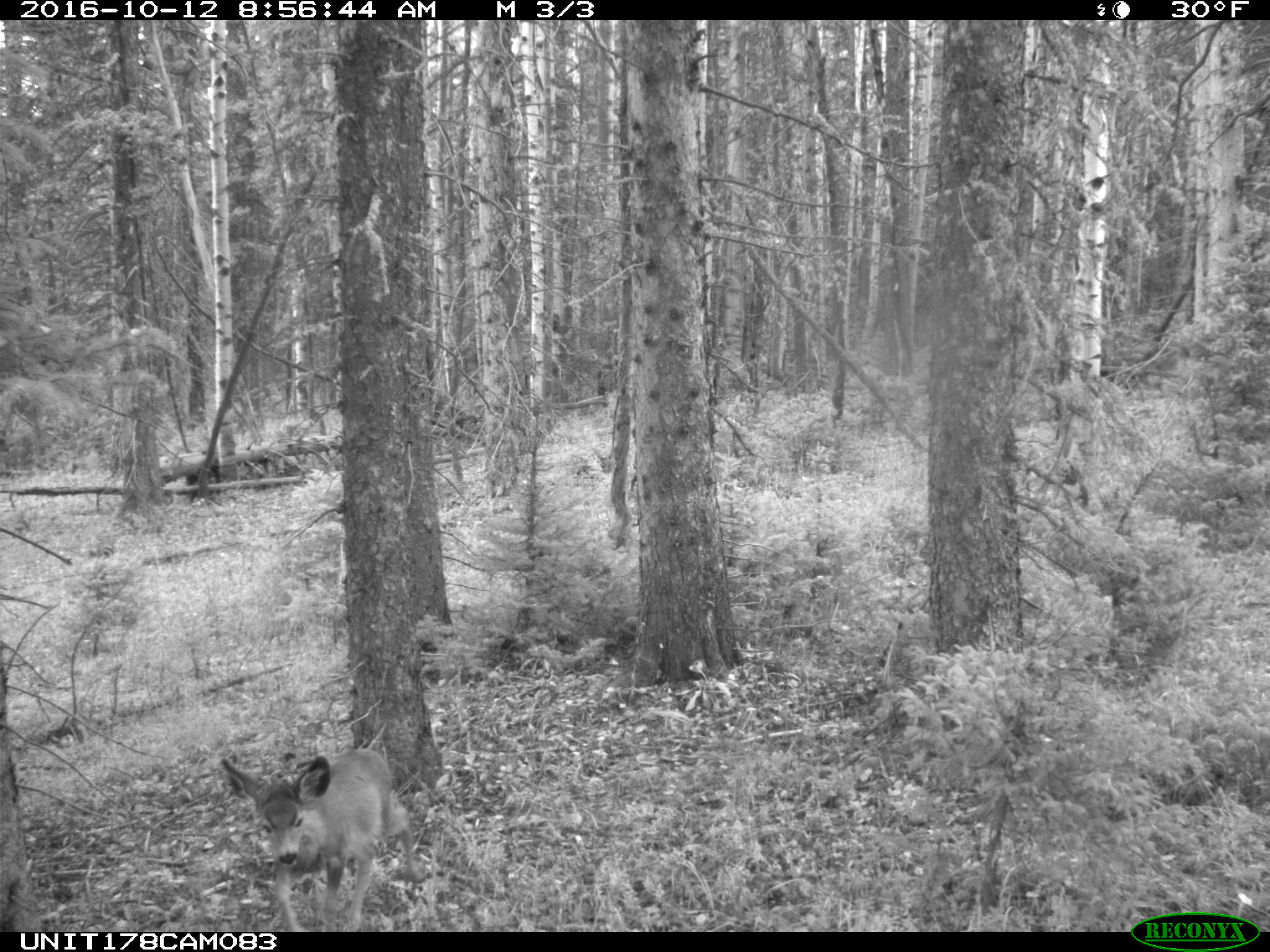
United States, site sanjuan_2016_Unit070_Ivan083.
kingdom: Animalia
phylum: Chordata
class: Mammalia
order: Artiodactyla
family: Cervidae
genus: Odocoileus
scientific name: Odocoileus hemionus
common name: mule deer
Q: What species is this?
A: Odocoileus hemionus (mule deer).